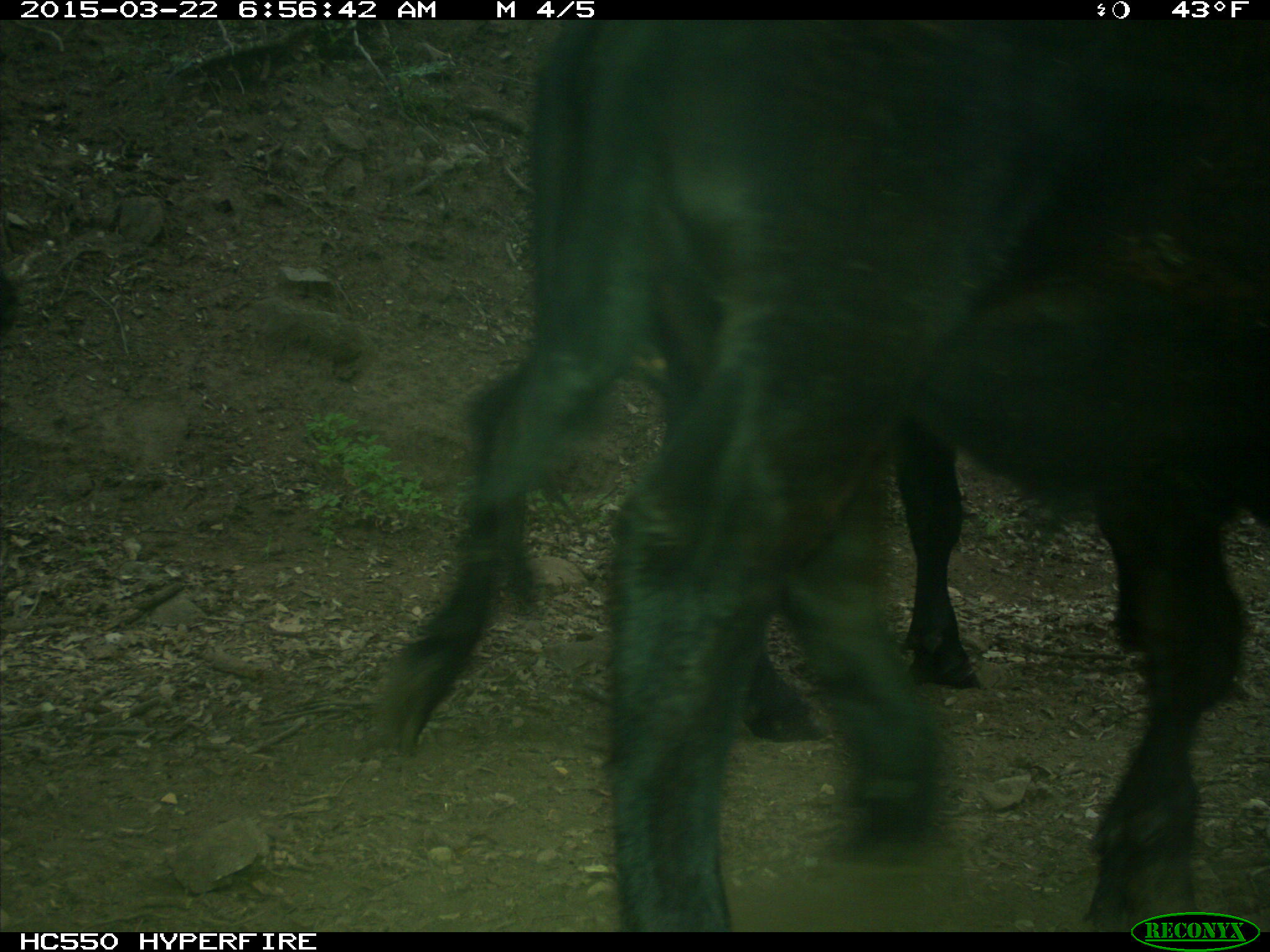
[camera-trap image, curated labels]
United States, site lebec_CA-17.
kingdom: Animalia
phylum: Chordata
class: Mammalia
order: Artiodactyla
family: Bovidae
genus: Bos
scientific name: Bos taurus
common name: domestic cow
Bos taurus (domestic cow).